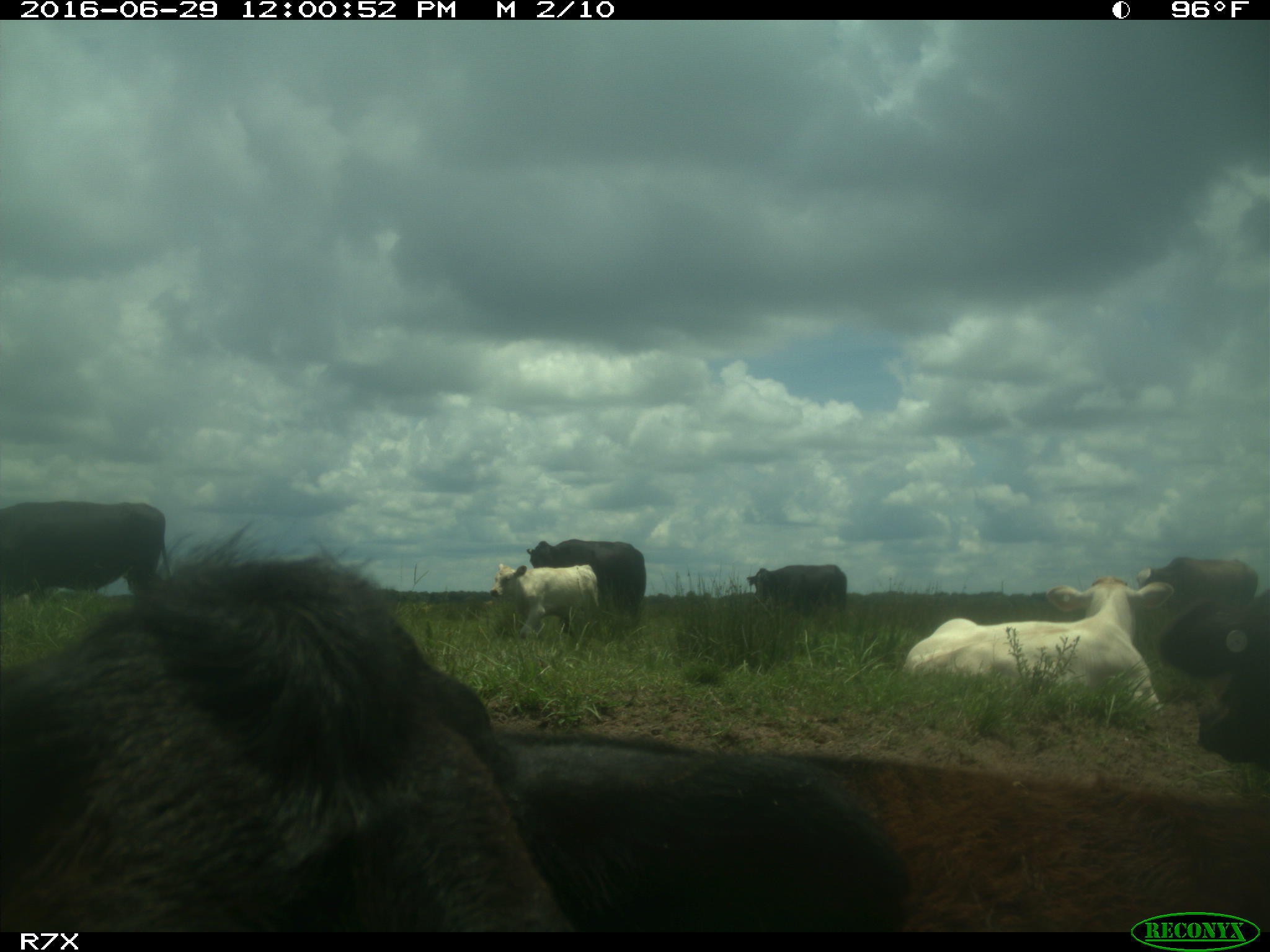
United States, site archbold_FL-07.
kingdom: Animalia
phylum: Chordata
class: Mammalia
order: Artiodactyla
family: Bovidae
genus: Bos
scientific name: Bos taurus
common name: domestic cow